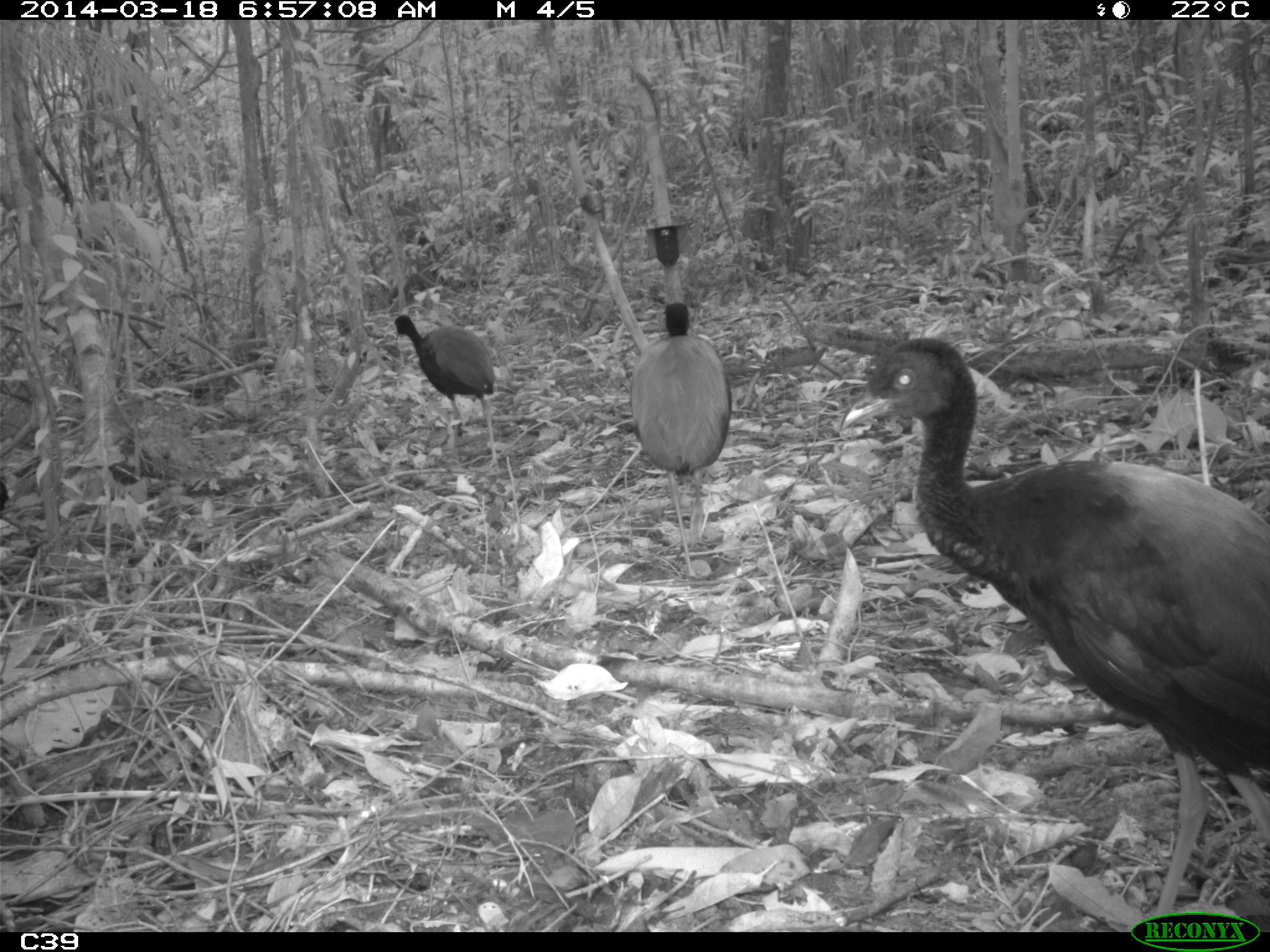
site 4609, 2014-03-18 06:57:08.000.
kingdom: Animalia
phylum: Chordata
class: Aves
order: Gruiformes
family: Psophiidae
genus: Psophia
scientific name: Psophia crepitans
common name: gray-winged trumpeter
Psophia crepitans (gray-winged trumpeter), count 11, age adult.